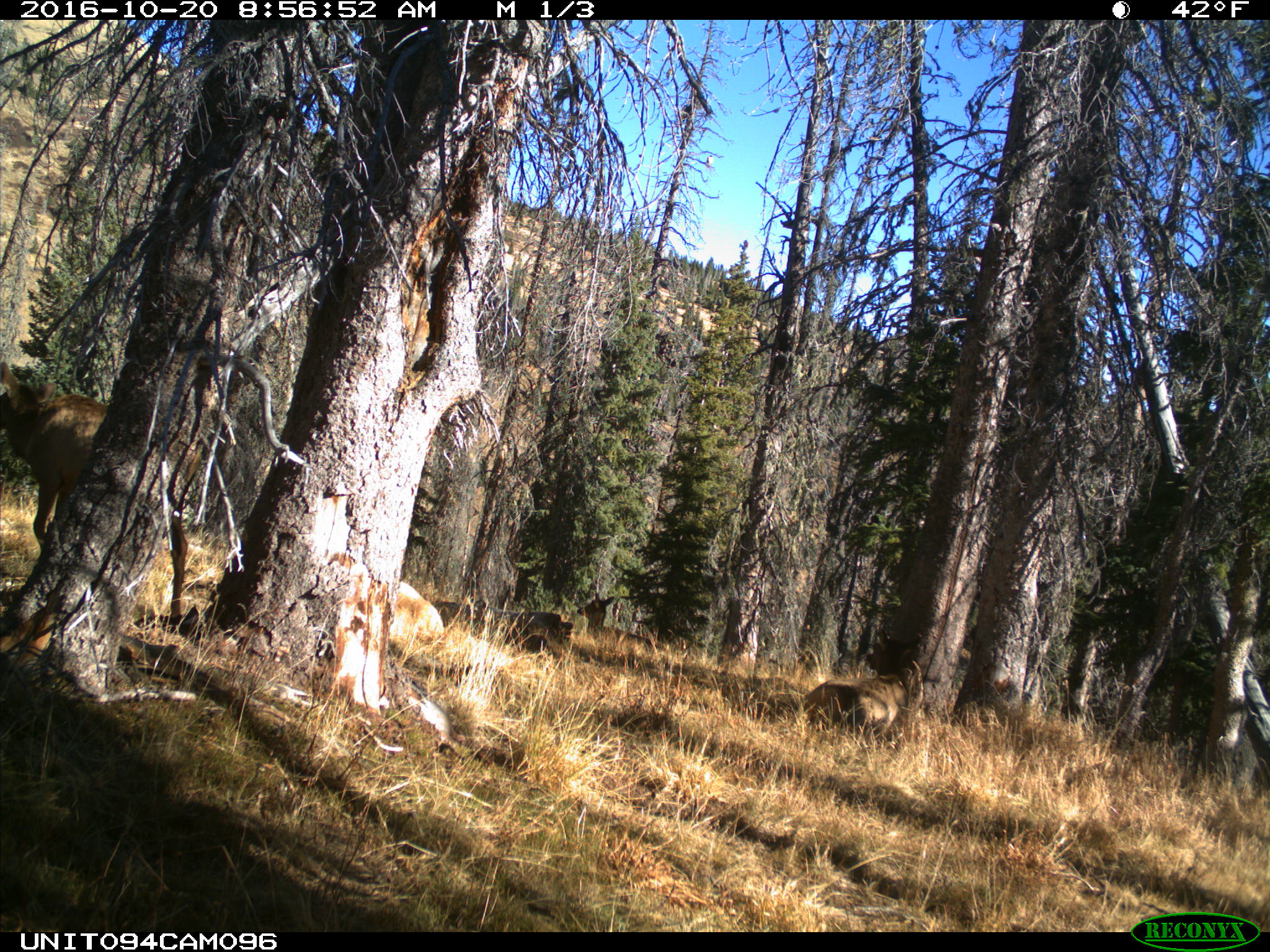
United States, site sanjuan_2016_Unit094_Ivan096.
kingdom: Animalia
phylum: Chordata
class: Mammalia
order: Artiodactyla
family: Cervidae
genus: Cervus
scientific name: Cervus elaphus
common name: red deer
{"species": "Cervus elaphus (red deer)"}